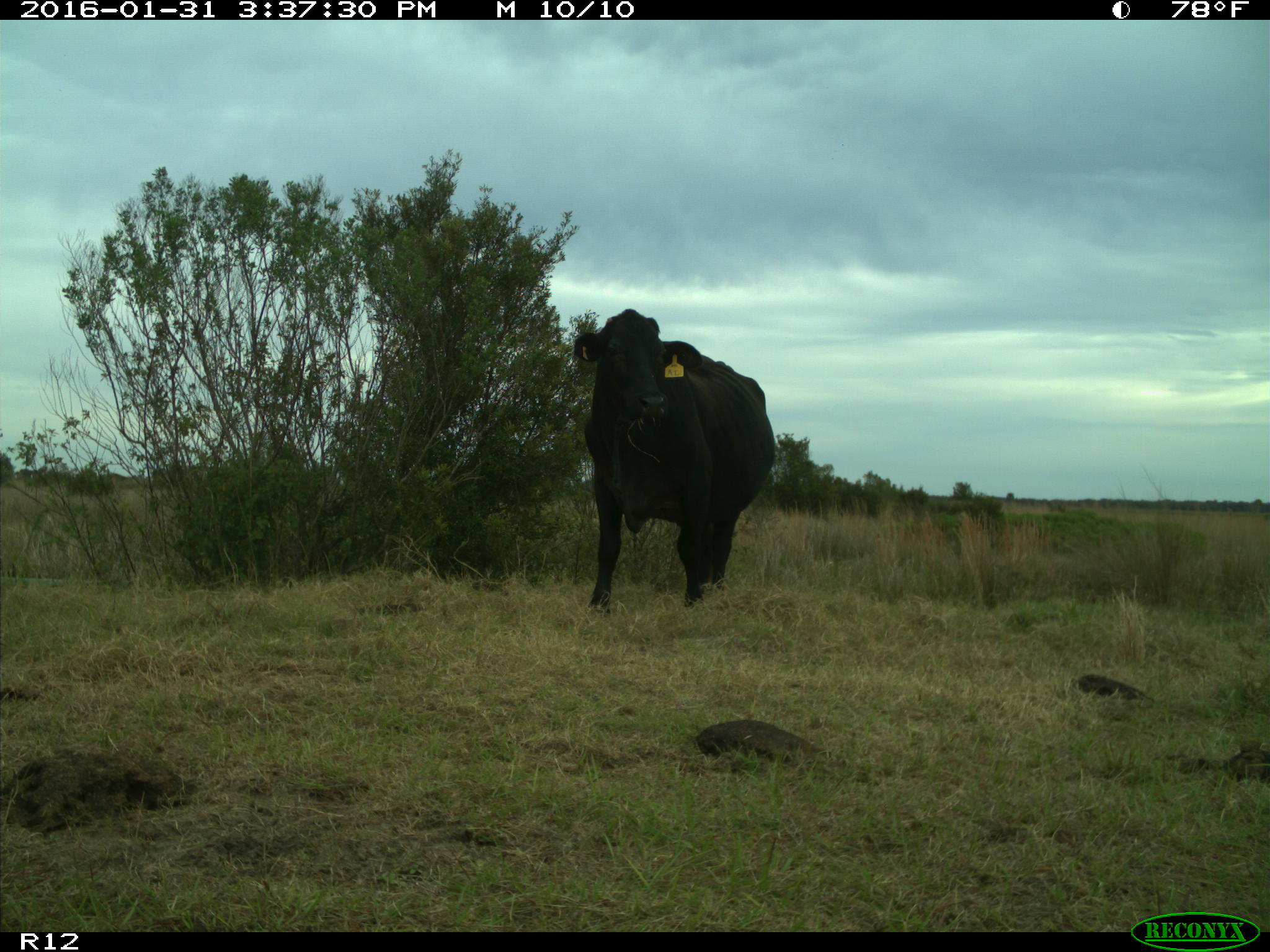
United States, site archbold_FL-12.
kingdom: Animalia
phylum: Chordata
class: Mammalia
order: Artiodactyla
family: Bovidae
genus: Bos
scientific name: Bos taurus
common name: domestic cow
Bos taurus (domestic cow).